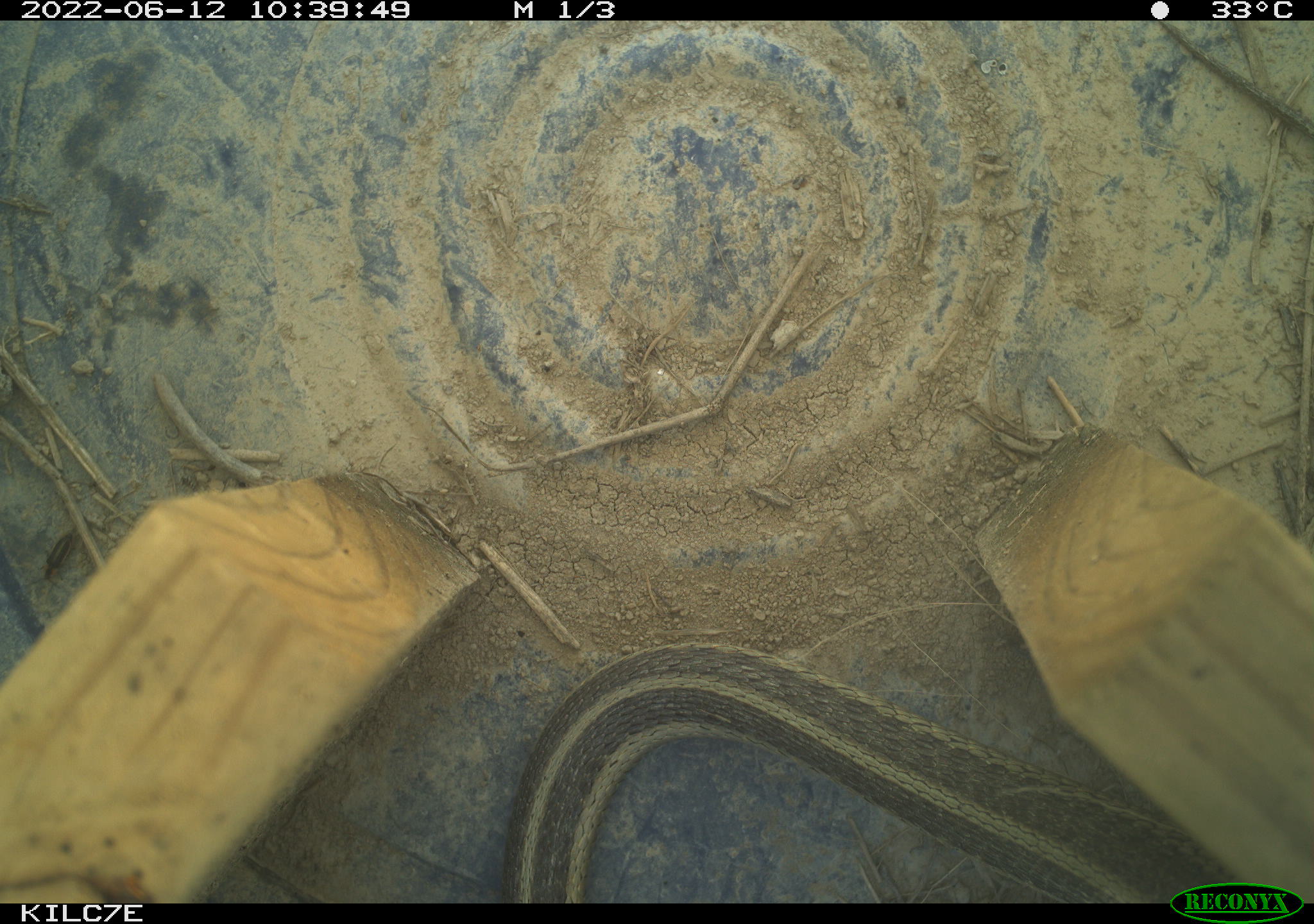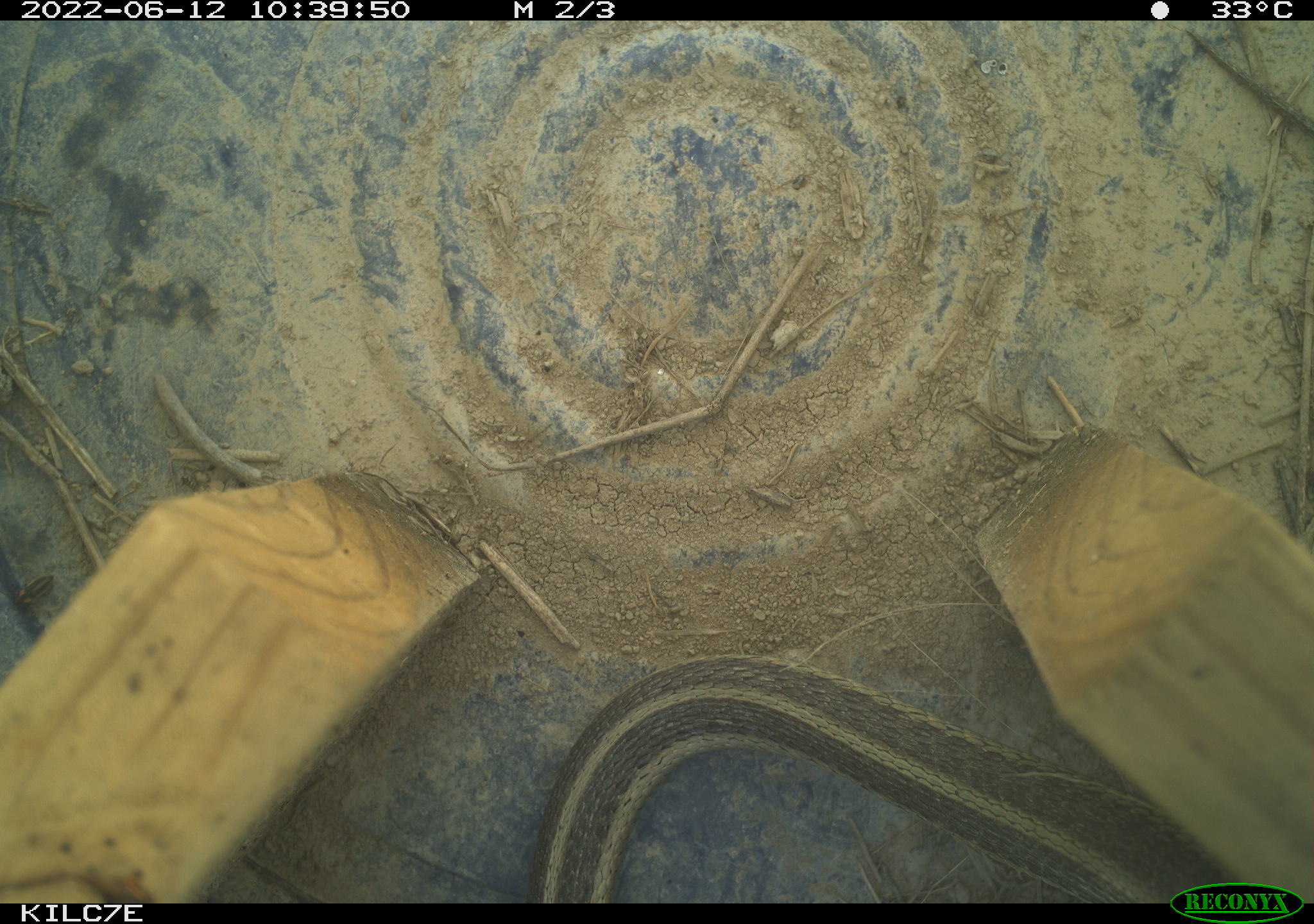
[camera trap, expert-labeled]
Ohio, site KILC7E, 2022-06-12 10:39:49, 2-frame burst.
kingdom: Animalia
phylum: Chordata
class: Reptilia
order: Squamata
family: Colubridae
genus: Thamnophis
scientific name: Thamnophis sirtalis sirtalis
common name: eastern gartersnake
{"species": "eastern gartersnake (Thamnophis sirtalis sirtalis)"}